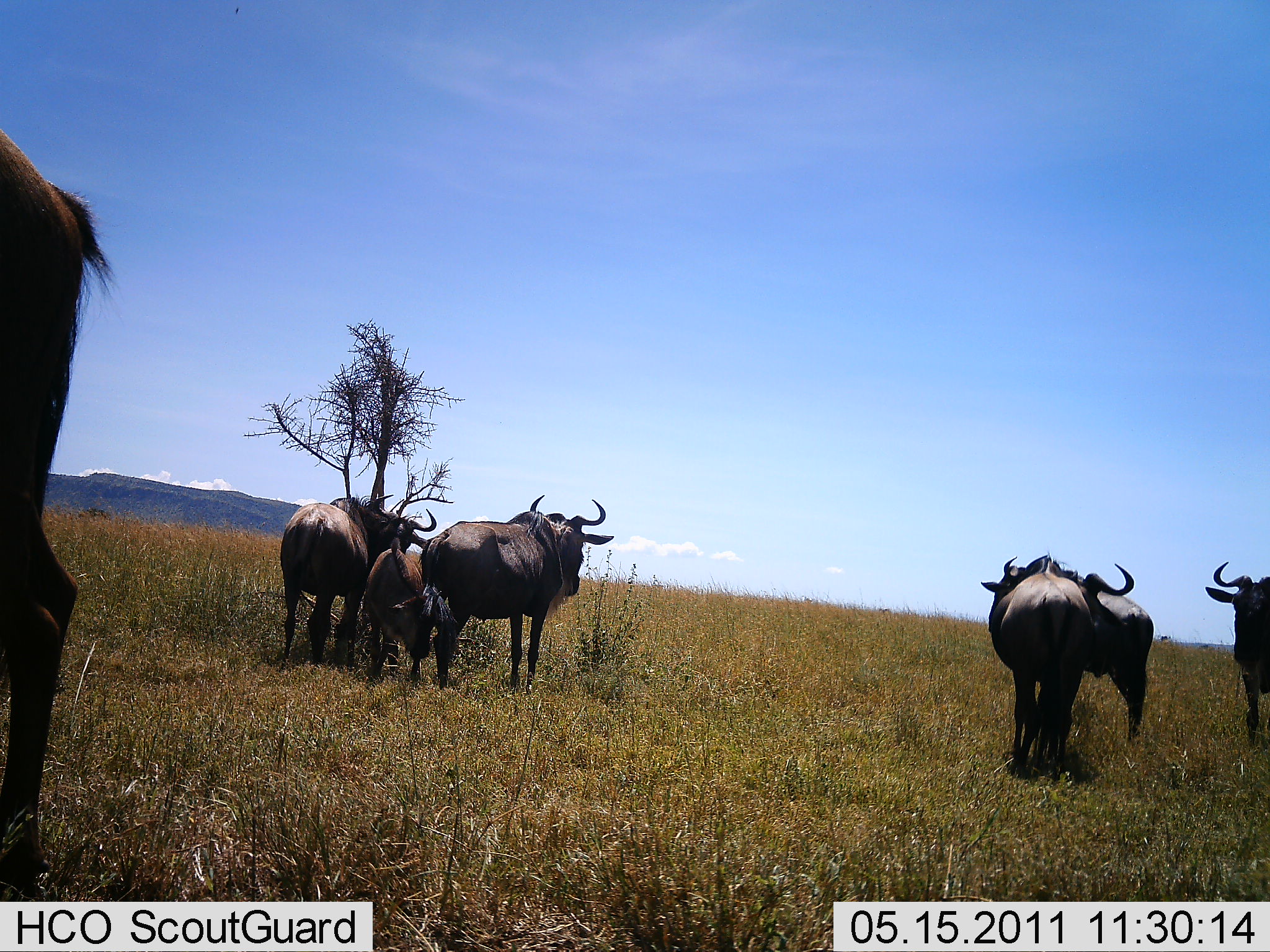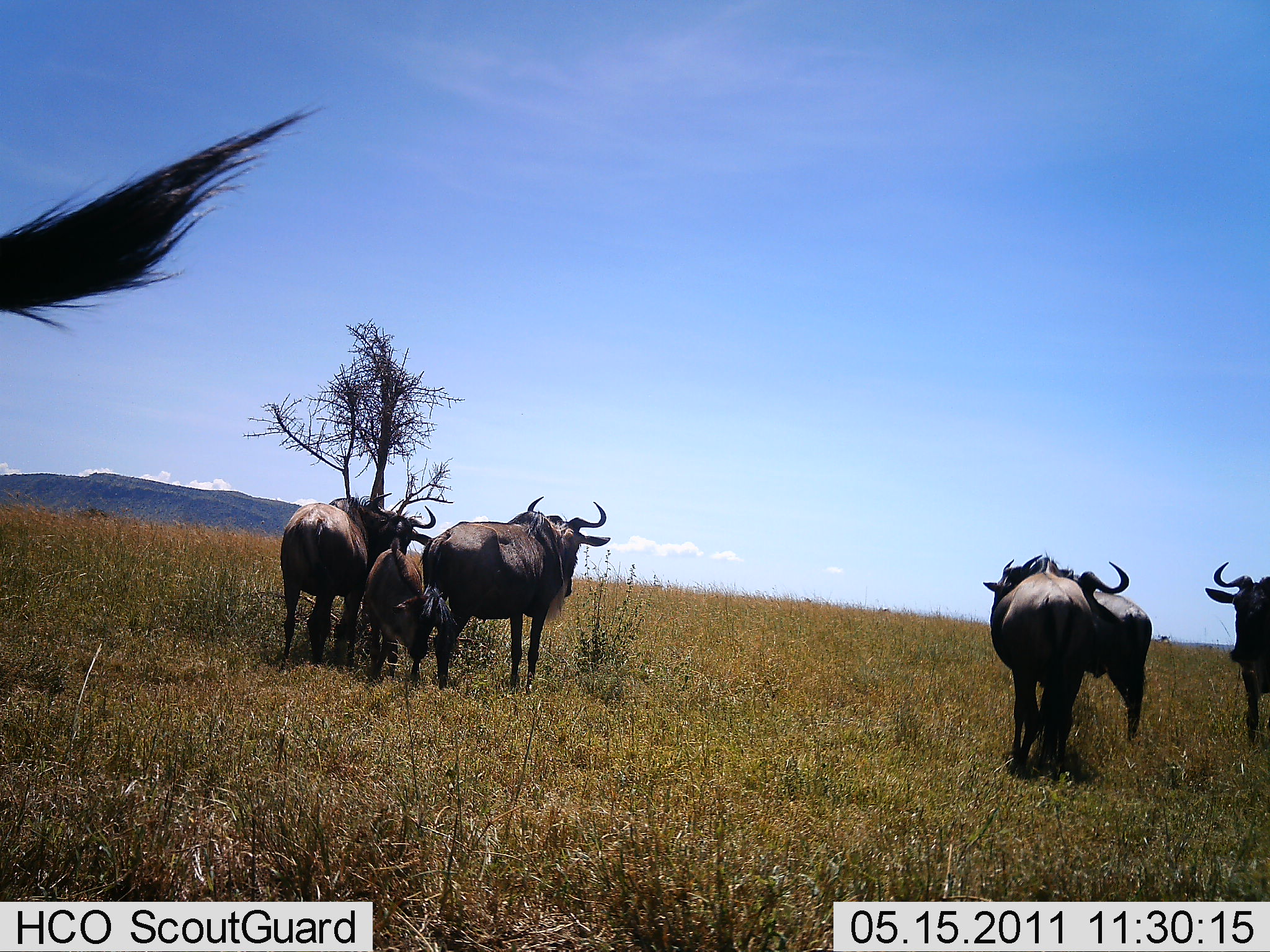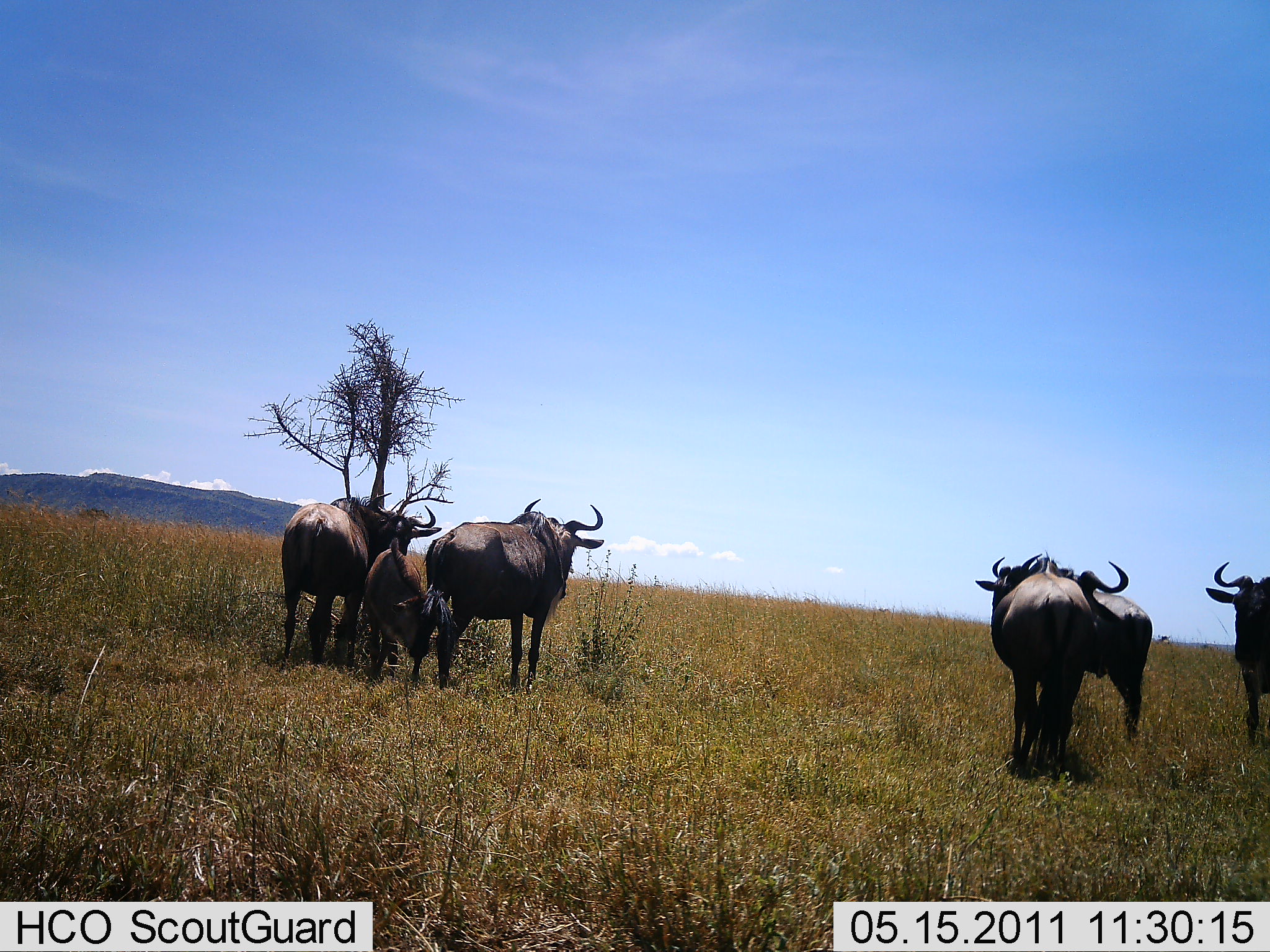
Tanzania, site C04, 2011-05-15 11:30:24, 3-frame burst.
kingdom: Animalia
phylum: Chordata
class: Mammalia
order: Artiodactyla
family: Bovidae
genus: Connochaetes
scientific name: Connochaetes taurinus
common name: blue wildebeest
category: wildebeest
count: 7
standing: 93%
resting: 0%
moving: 13%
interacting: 13%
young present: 53%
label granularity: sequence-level